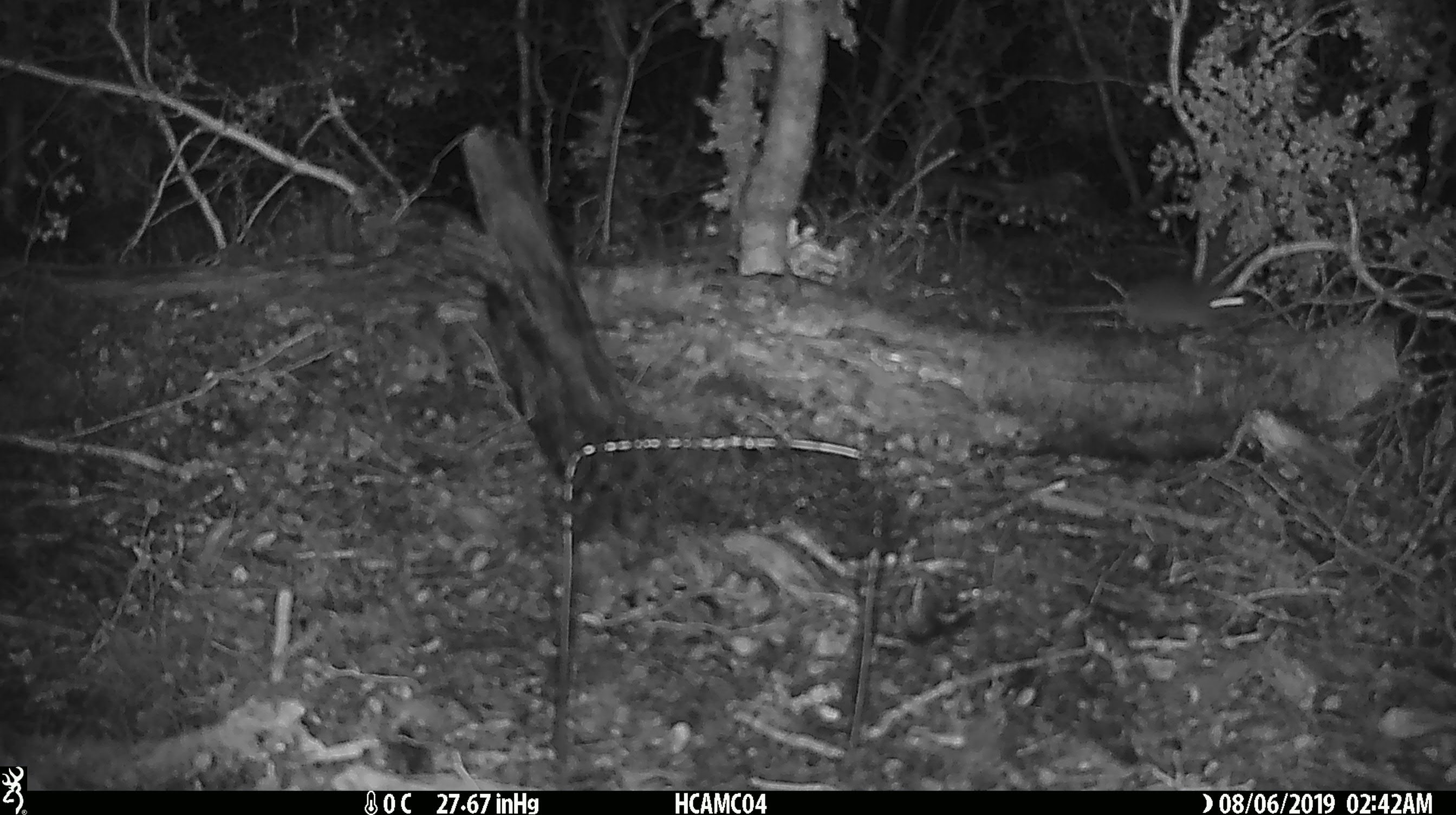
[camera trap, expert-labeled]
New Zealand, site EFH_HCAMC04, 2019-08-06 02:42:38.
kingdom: Animalia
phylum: Chordata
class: Mammalia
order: Rodentia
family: Muridae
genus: Mus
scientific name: Mus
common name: mouse